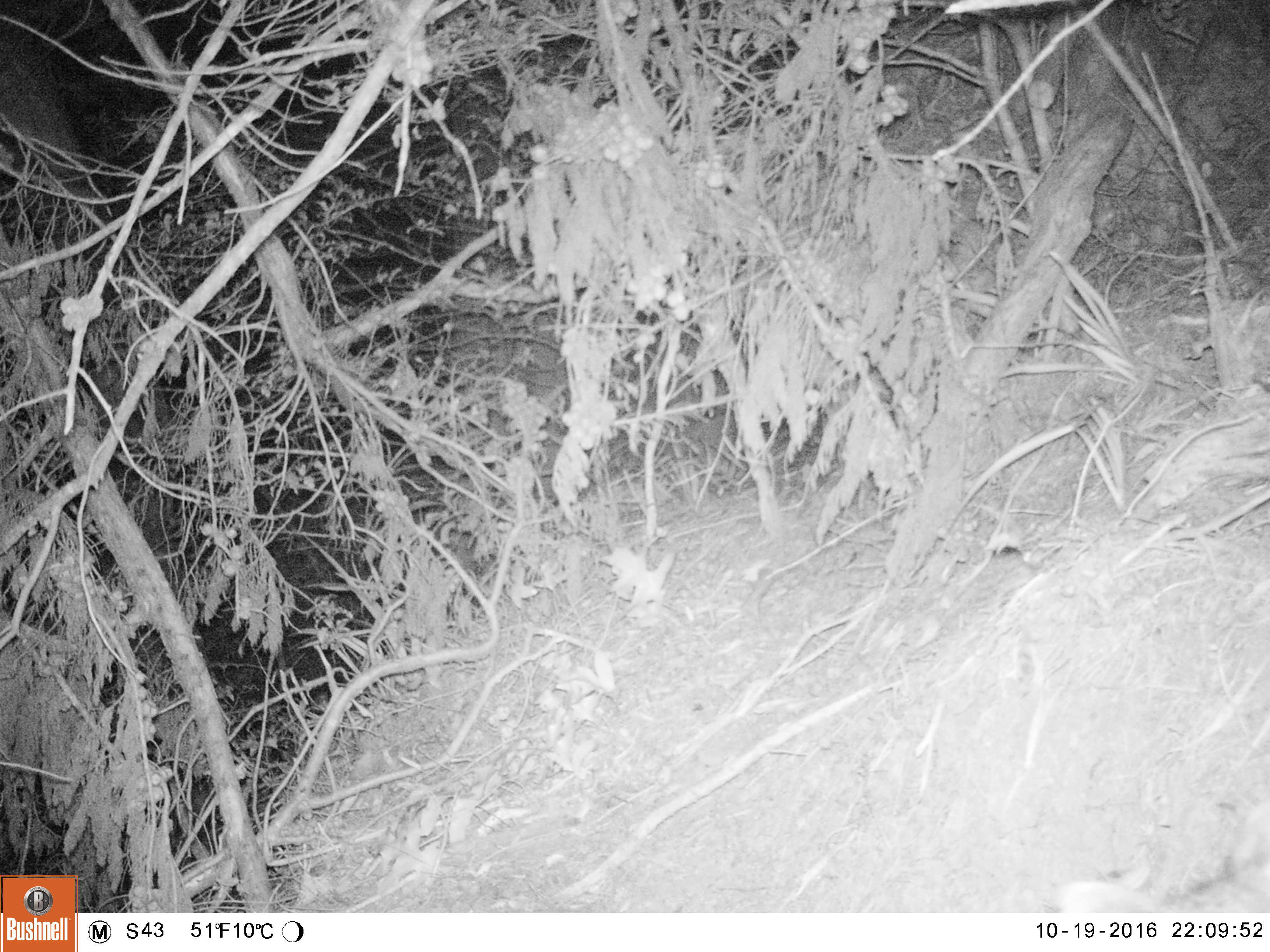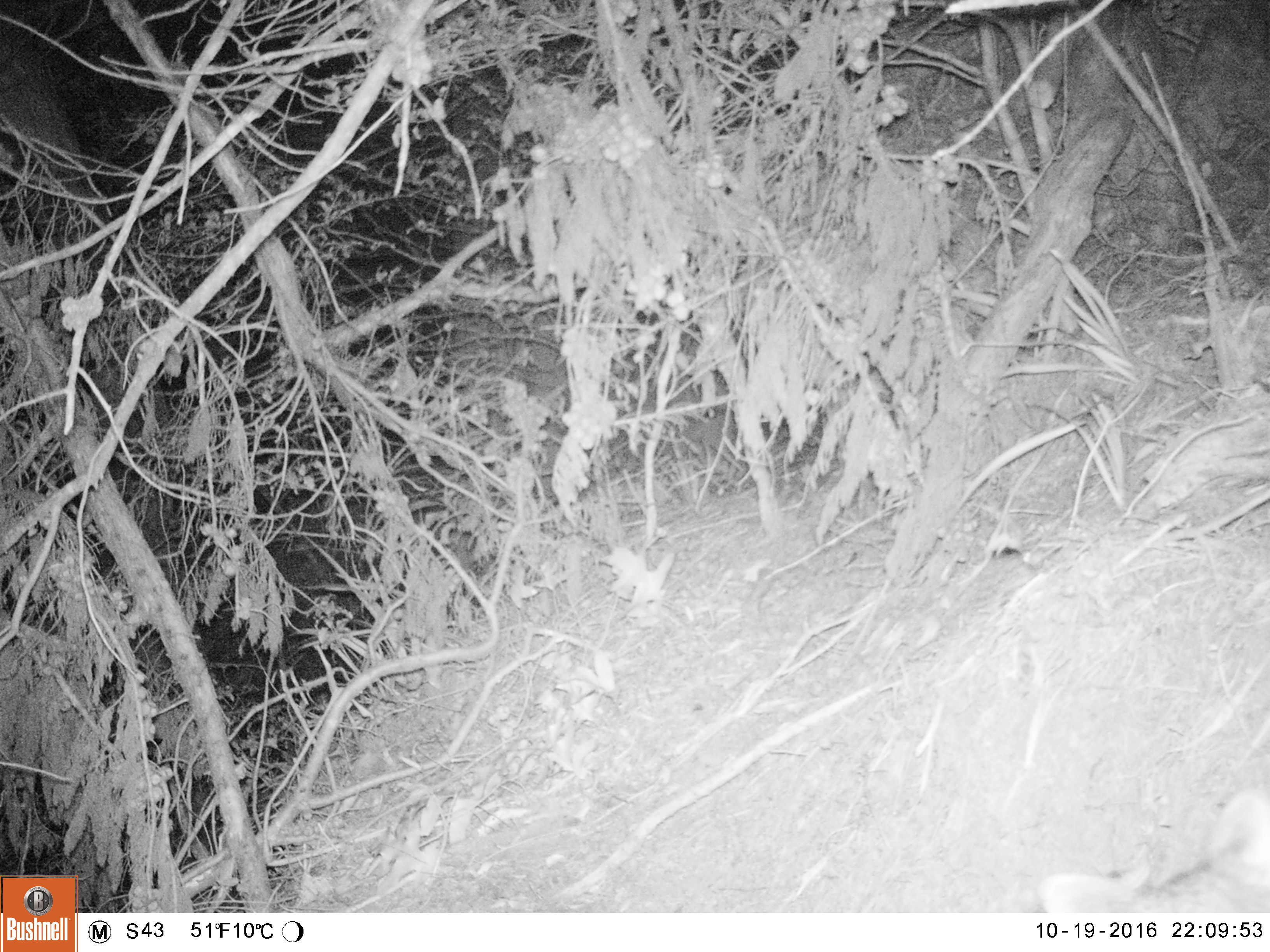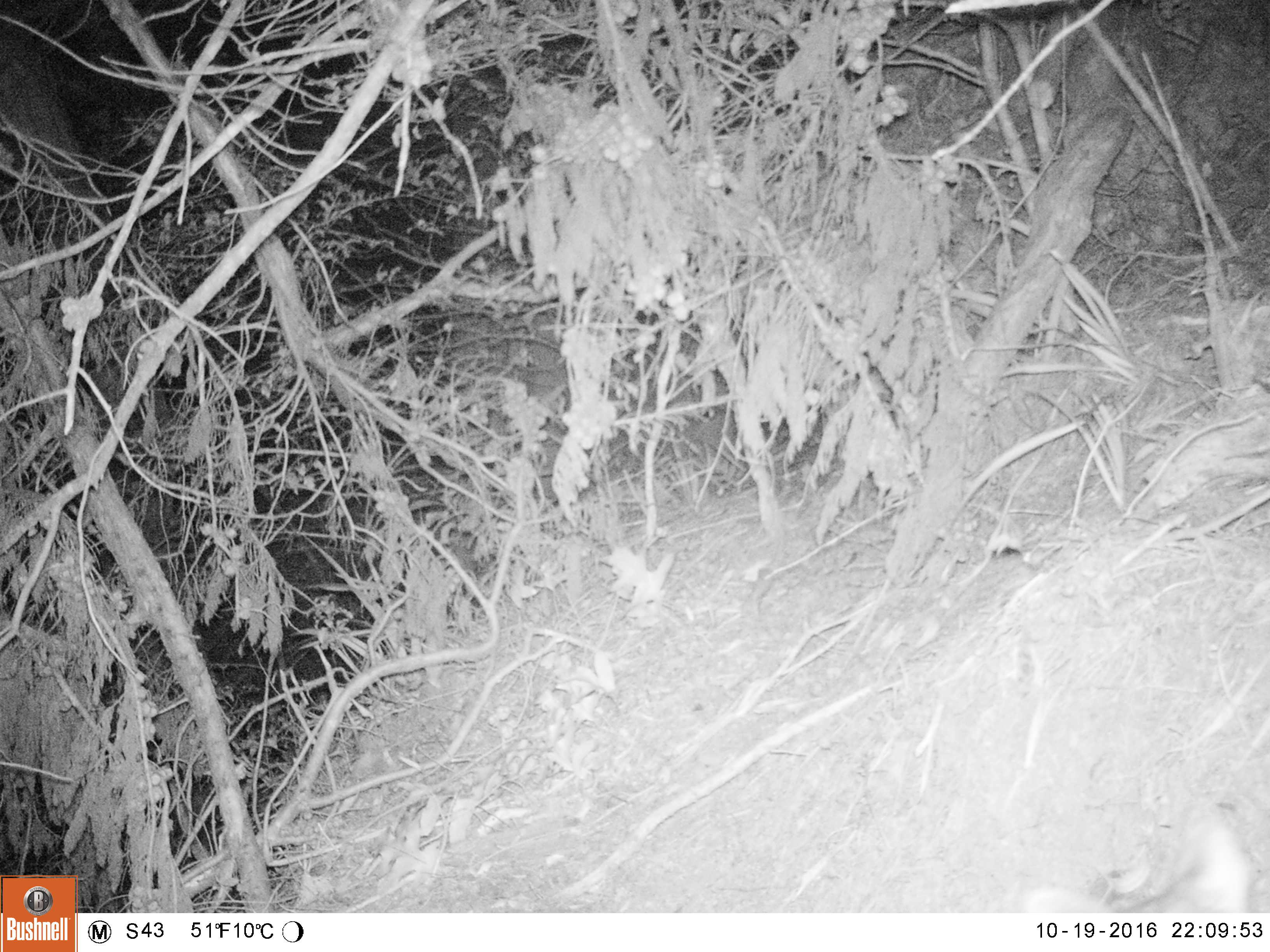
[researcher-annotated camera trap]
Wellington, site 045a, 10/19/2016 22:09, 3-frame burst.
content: unidentified animal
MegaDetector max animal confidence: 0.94